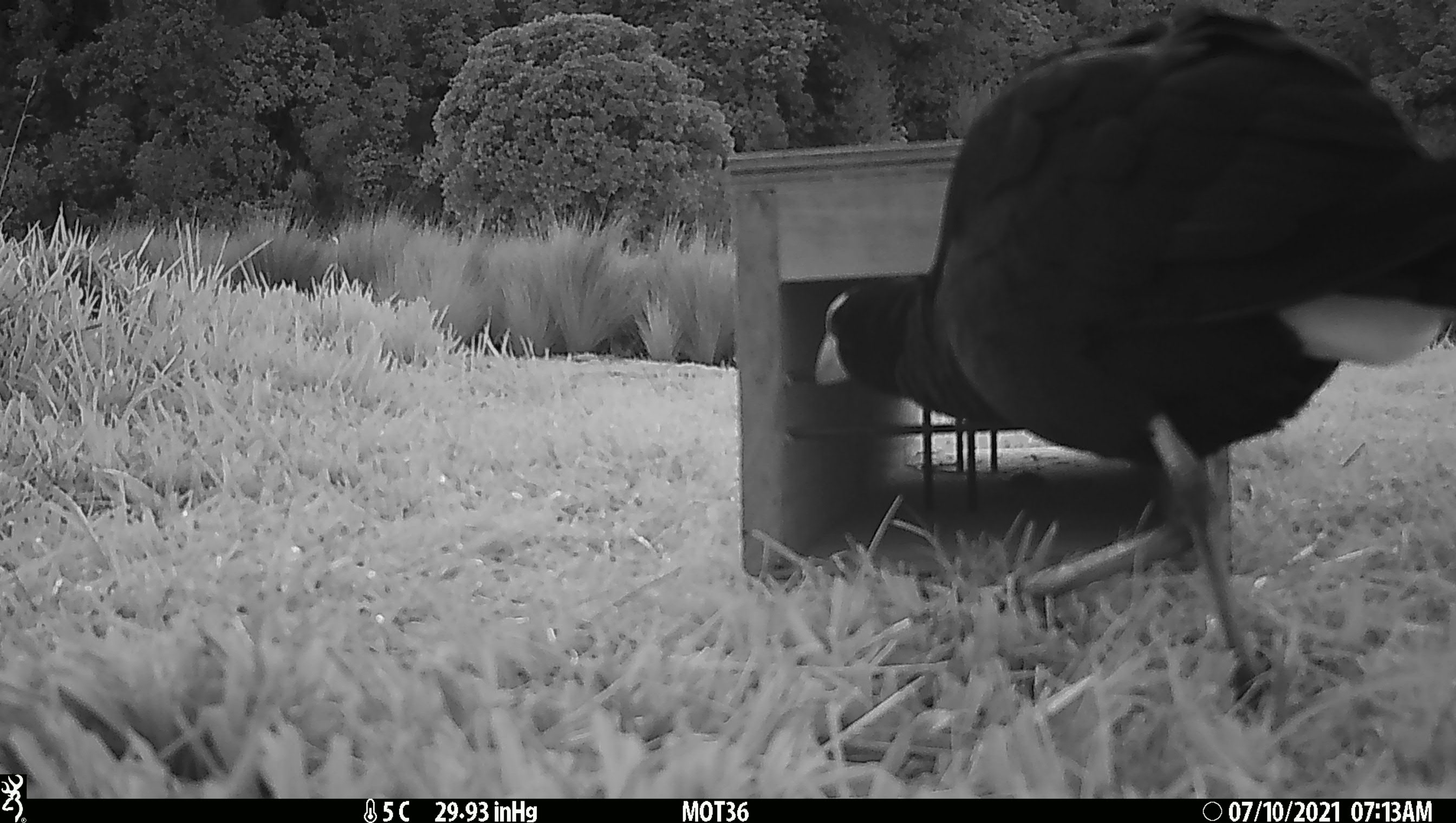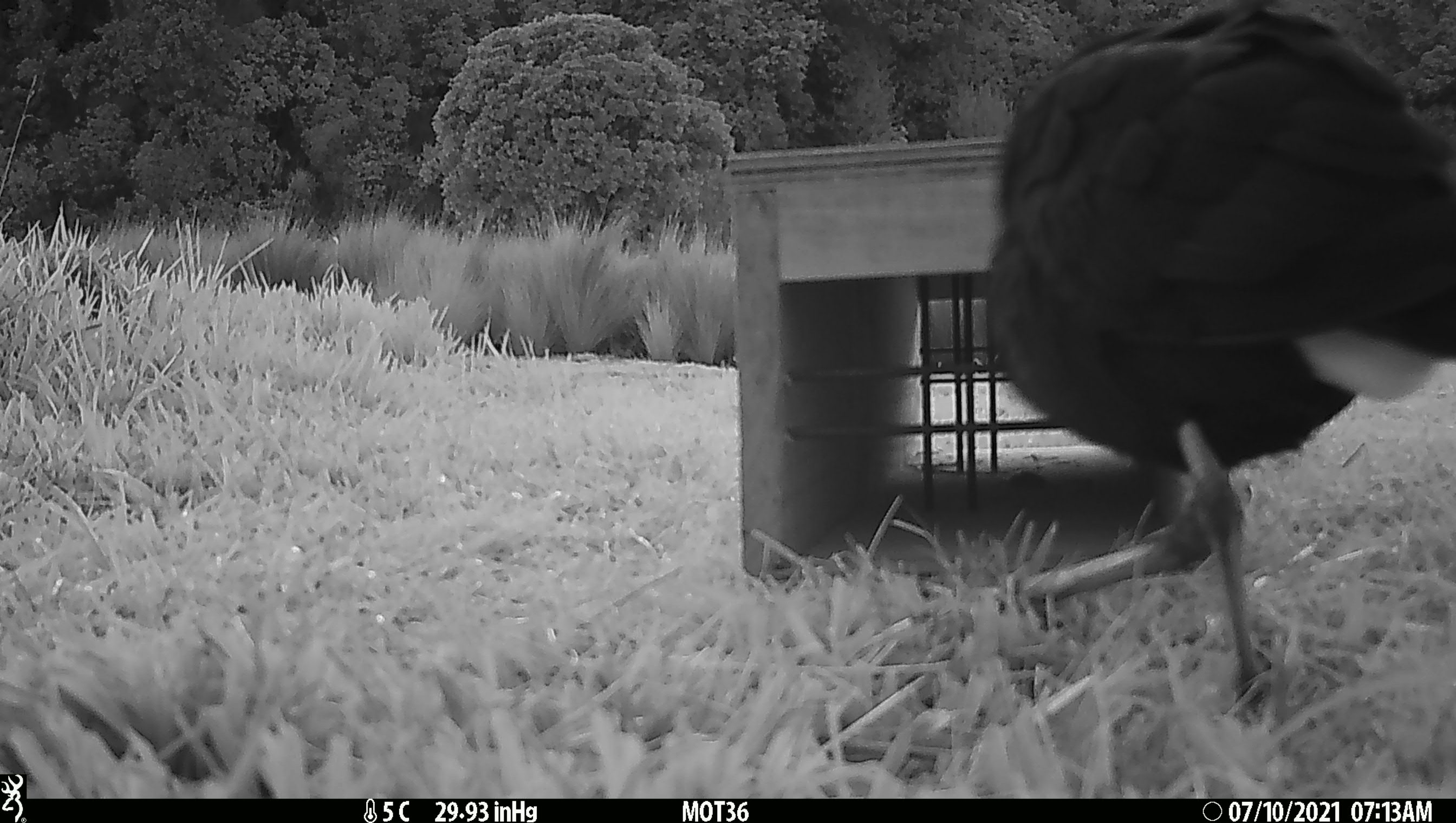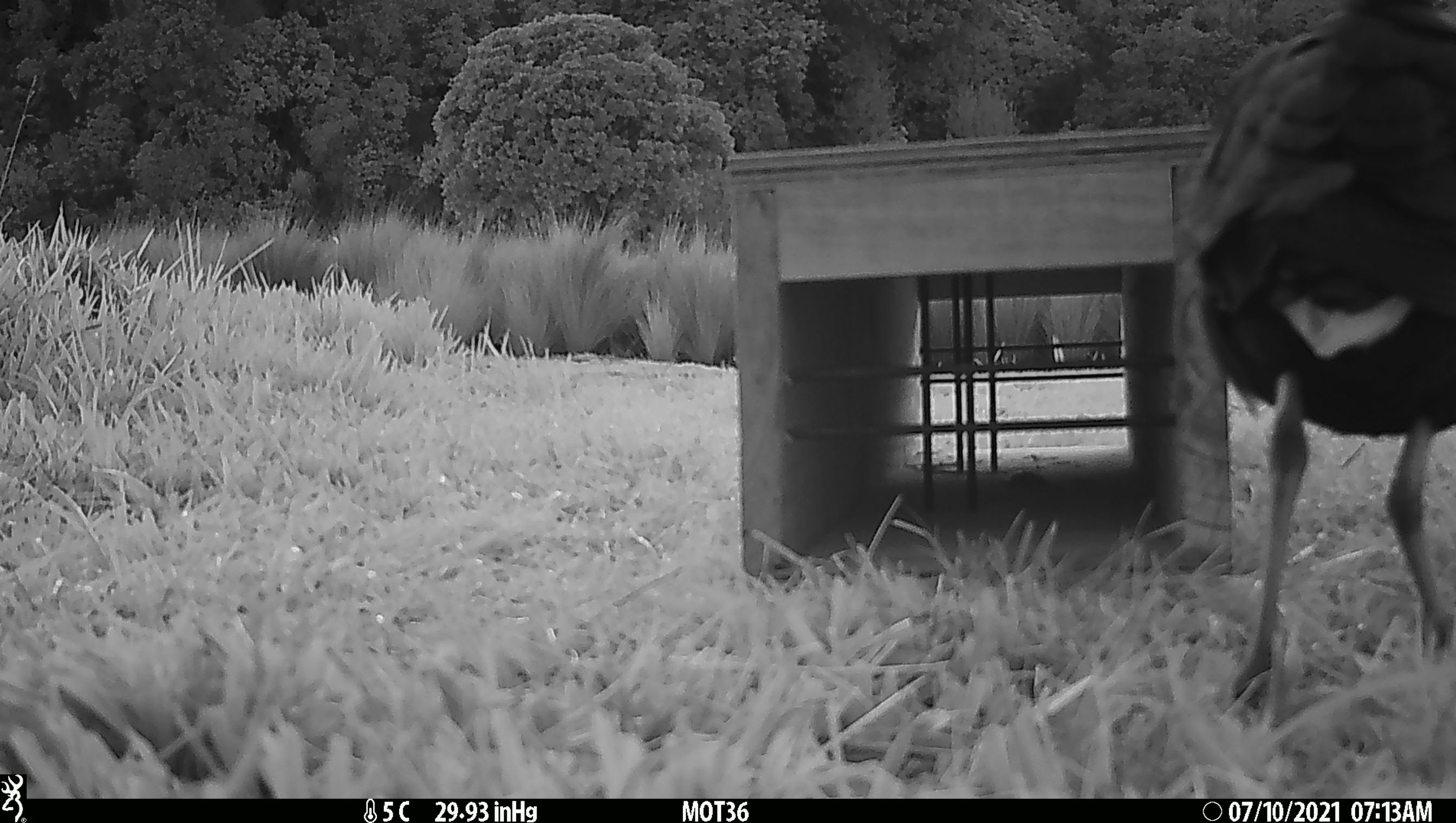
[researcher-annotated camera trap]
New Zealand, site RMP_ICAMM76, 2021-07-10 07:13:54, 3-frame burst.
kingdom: Animalia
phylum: Chordata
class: Aves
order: Gruiformes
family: Rallidae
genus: Porphyrio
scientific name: Porphyrio melanotus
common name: australasian swamphen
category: pukeko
Pukeko (australasian swamphen) (Porphyrio melanotus).